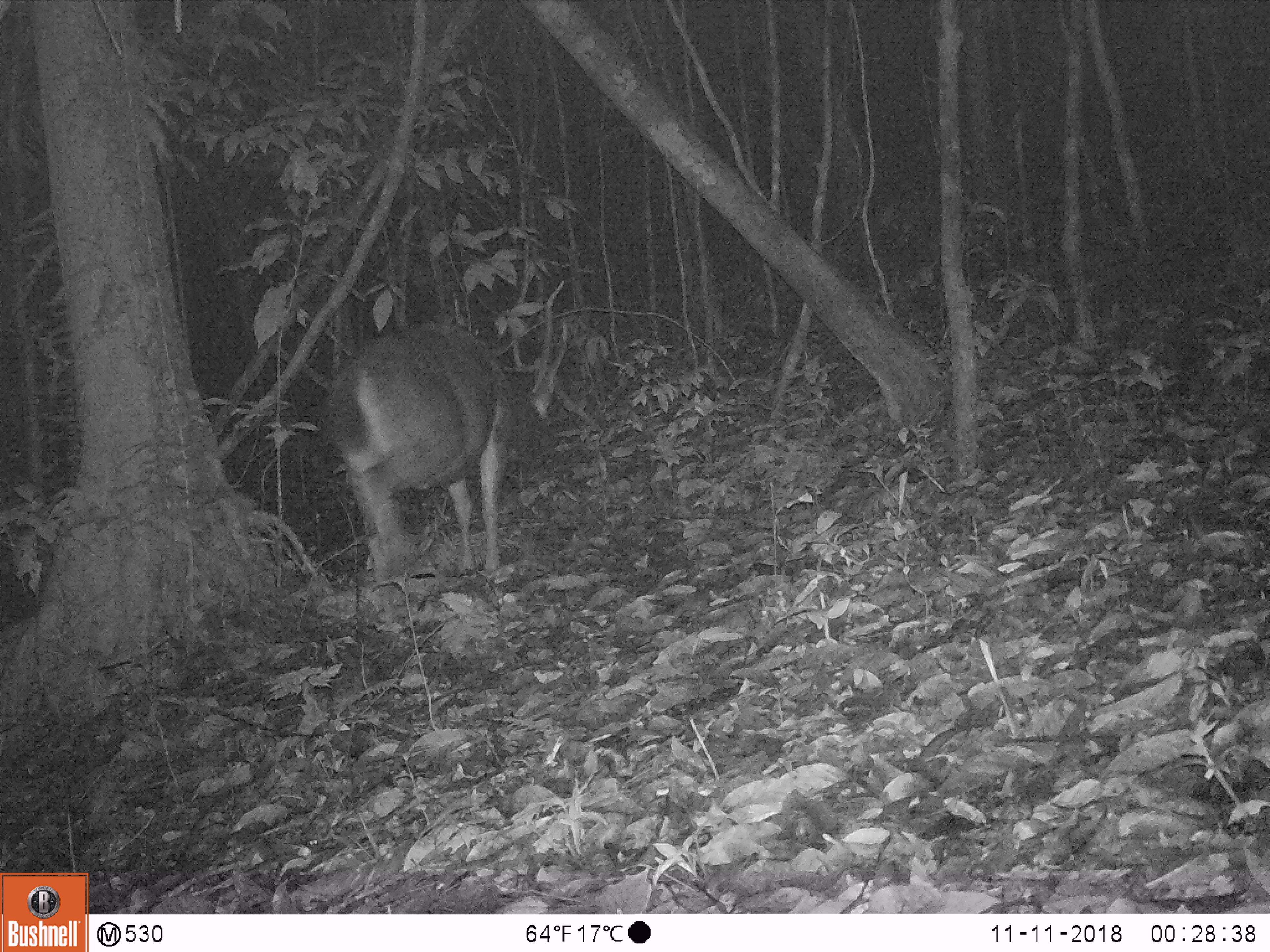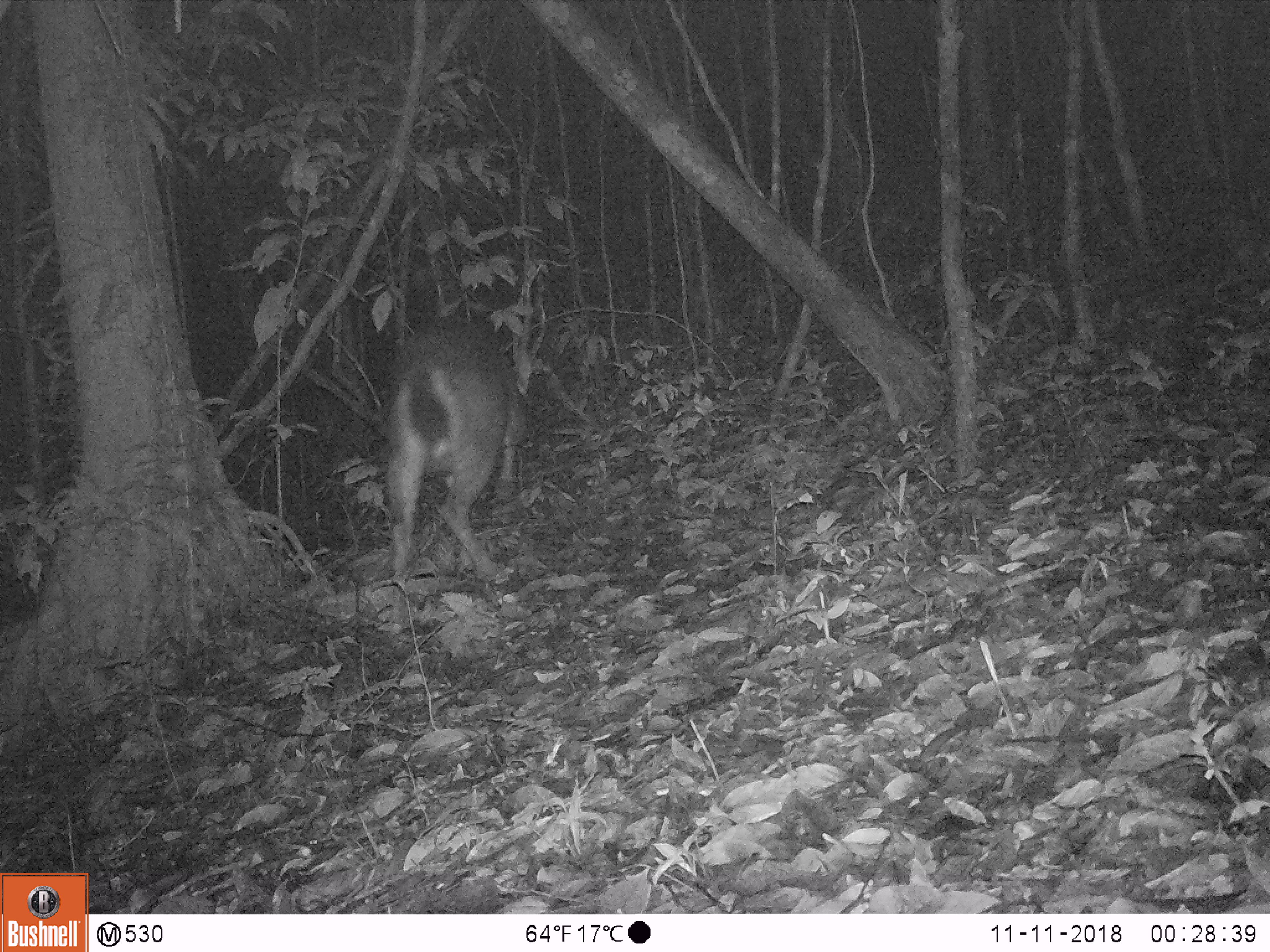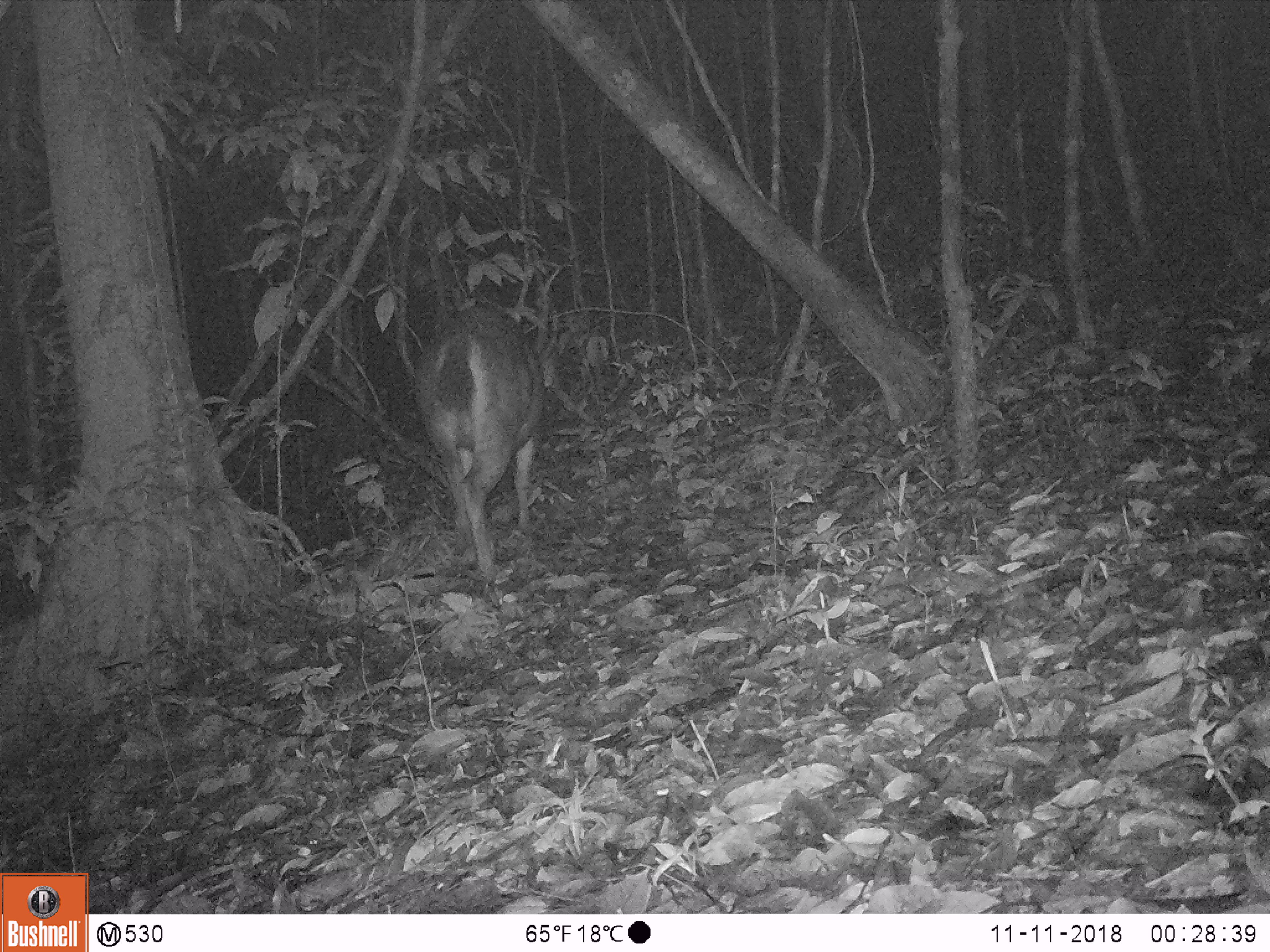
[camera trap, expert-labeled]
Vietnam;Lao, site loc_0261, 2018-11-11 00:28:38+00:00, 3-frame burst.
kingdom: Animalia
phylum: Chordata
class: Mammalia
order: Artiodactyla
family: Cervidae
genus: Rusa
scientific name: Rusa unicolor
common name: sambar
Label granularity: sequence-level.